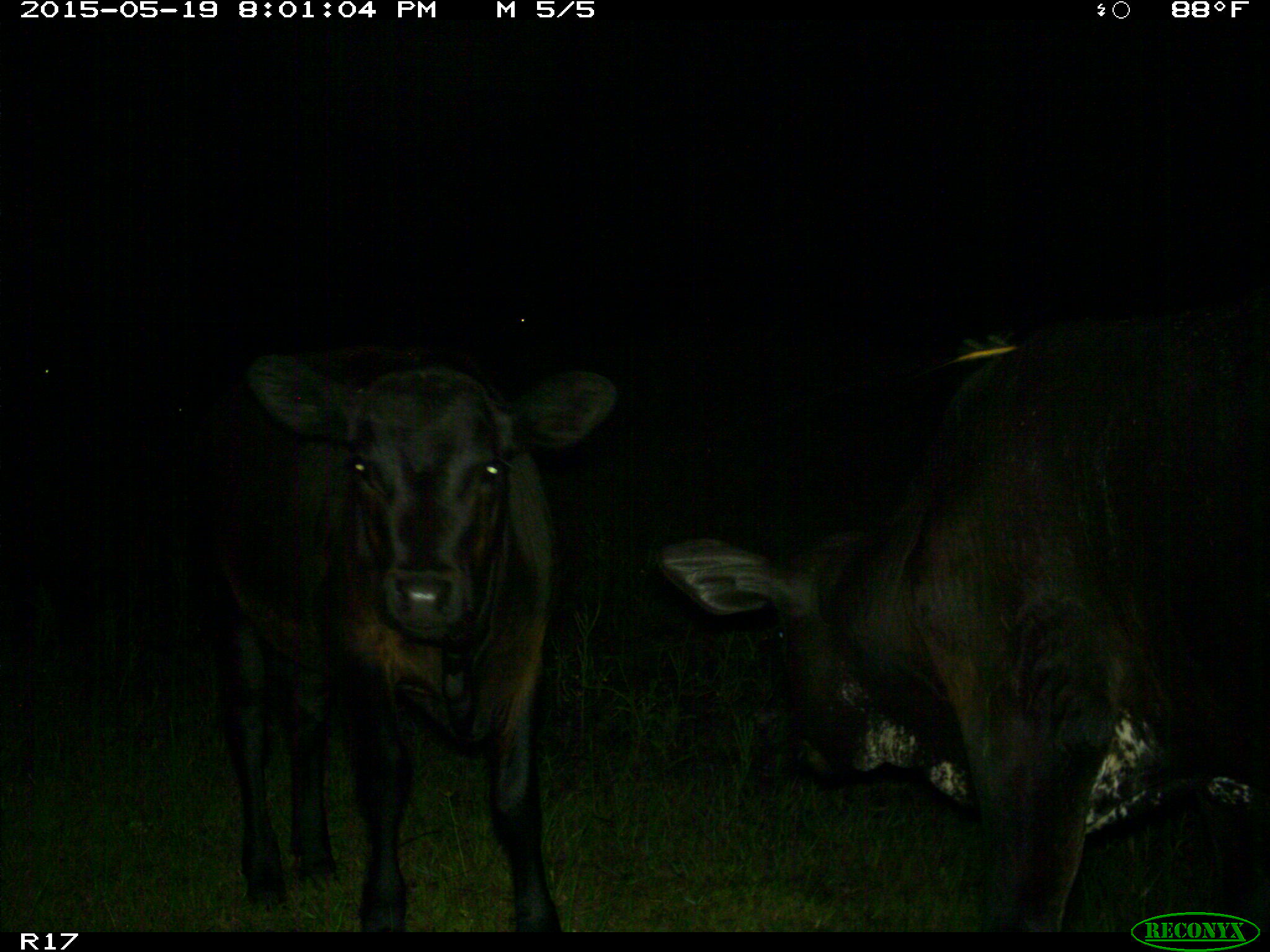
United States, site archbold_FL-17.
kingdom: Animalia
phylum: Chordata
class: Mammalia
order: Artiodactyla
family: Bovidae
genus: Bos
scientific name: Bos taurus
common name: domestic cow